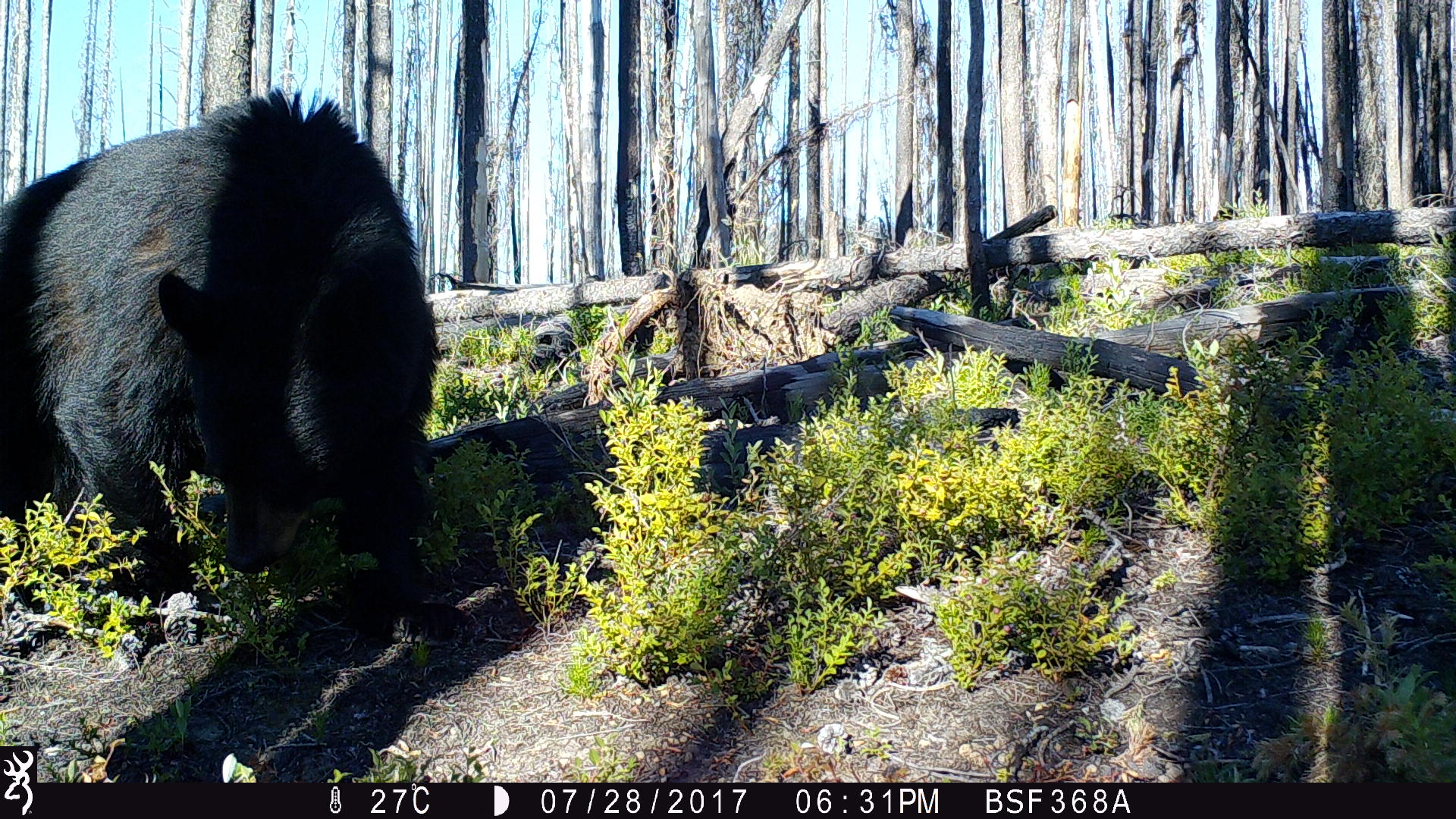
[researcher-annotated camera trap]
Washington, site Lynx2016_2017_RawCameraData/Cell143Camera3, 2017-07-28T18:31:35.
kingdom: Animalia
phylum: Chordata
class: Mammalia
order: Carnivora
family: Ursidae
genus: Ursus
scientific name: Ursus americanus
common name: american black bear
Ursus americanus (american black bear). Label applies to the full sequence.